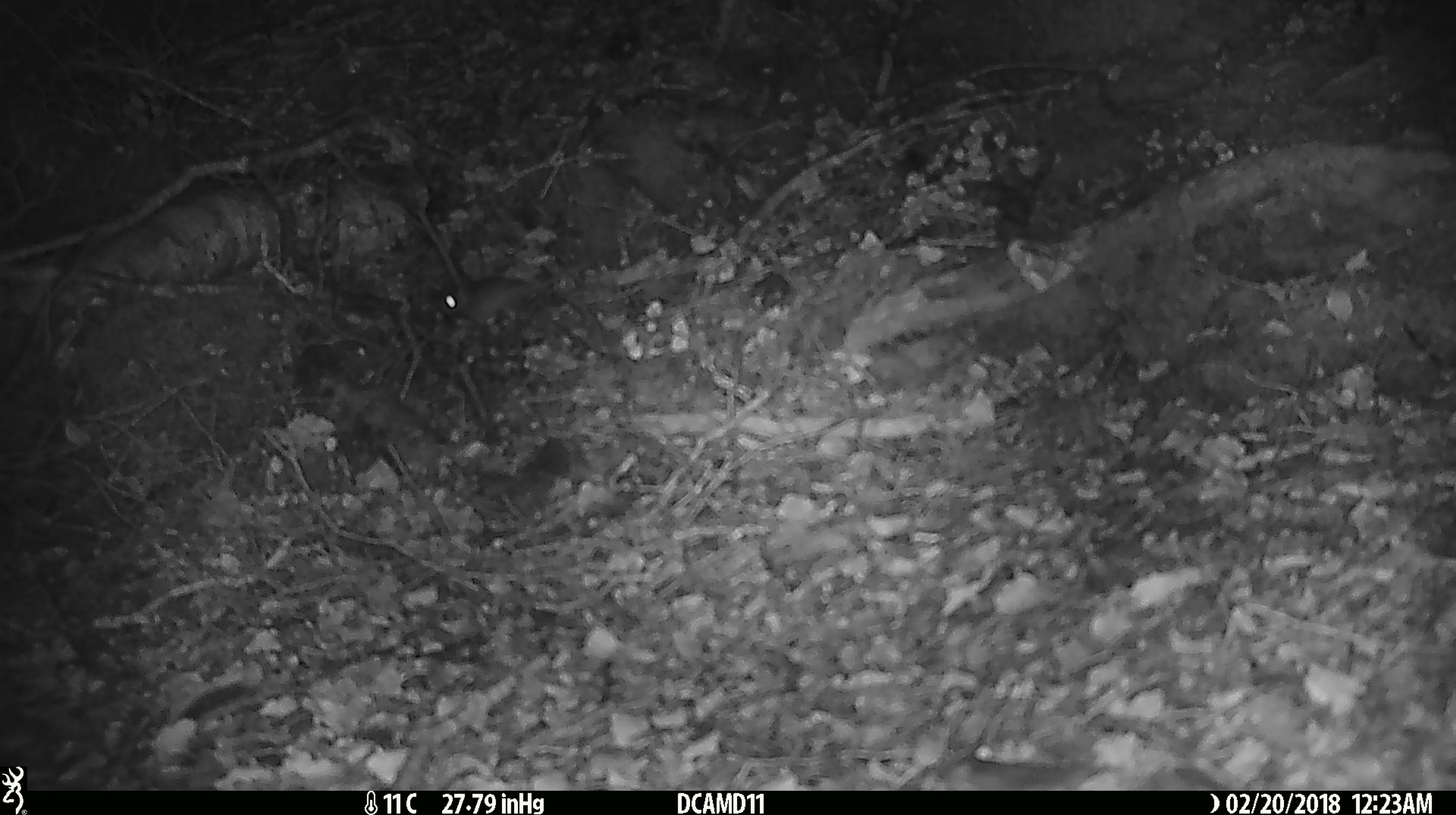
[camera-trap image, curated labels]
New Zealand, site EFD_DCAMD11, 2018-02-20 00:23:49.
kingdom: Animalia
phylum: Chordata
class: Mammalia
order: Rodentia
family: Muridae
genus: Mus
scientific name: Mus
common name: mouse